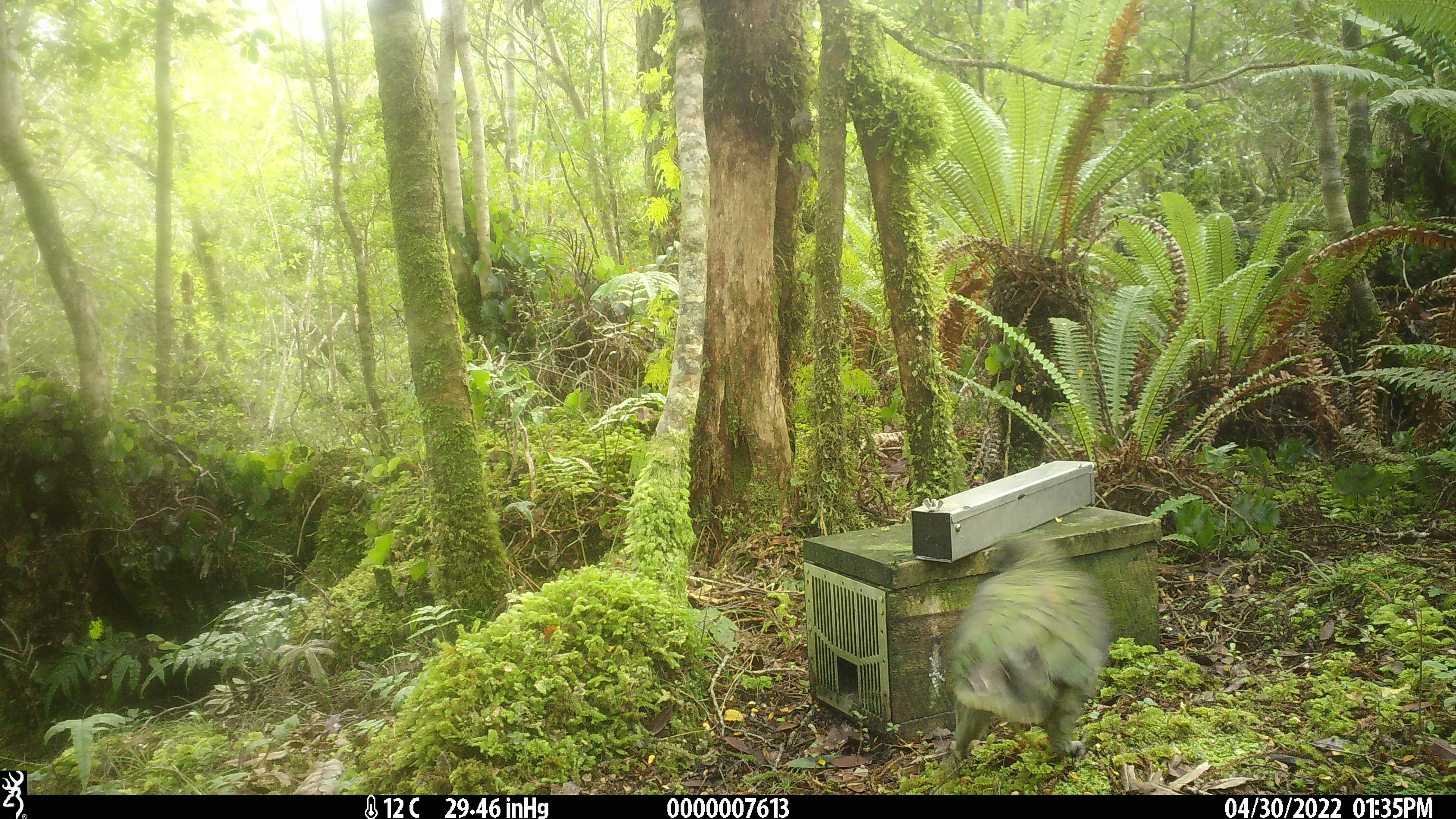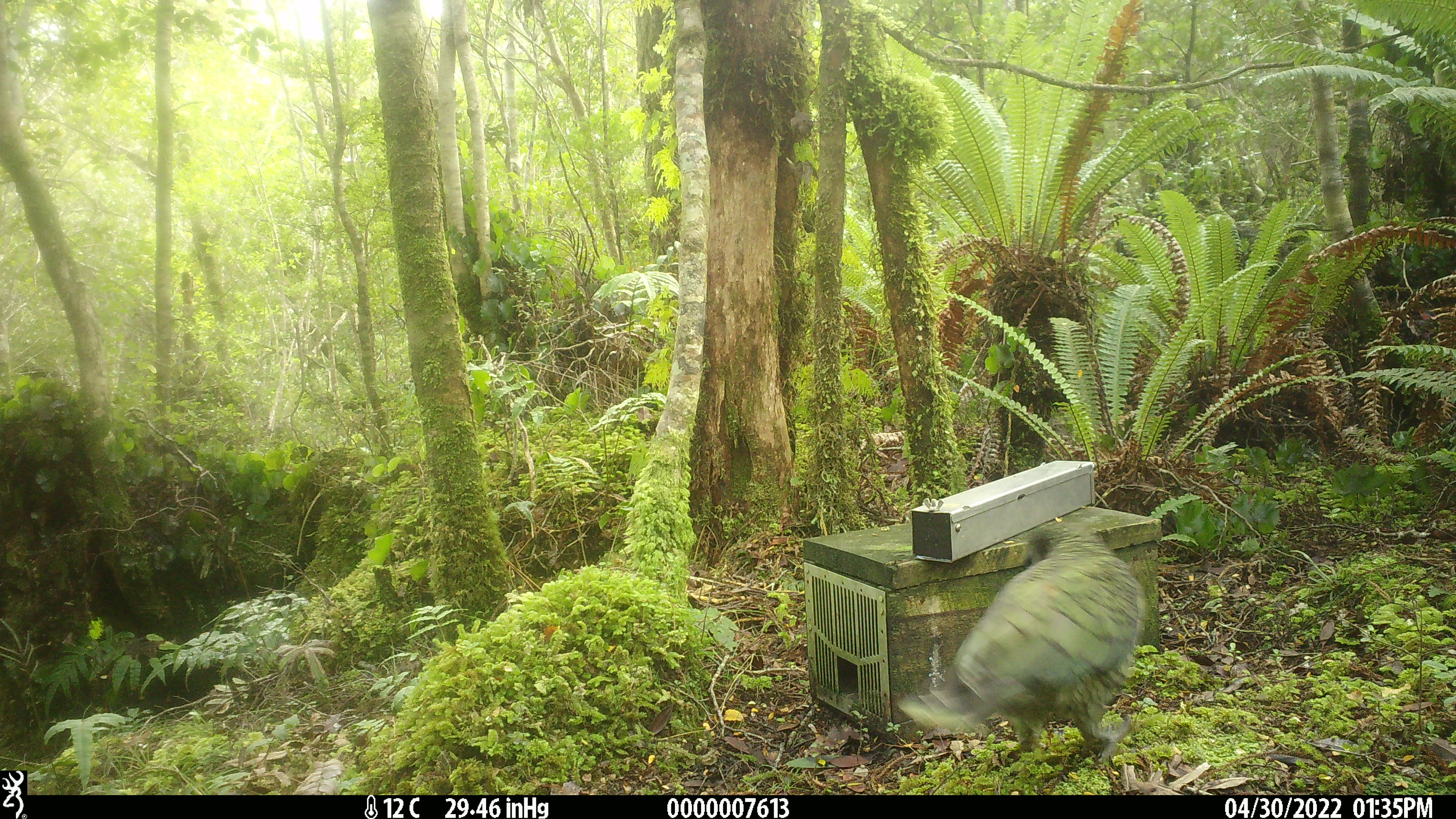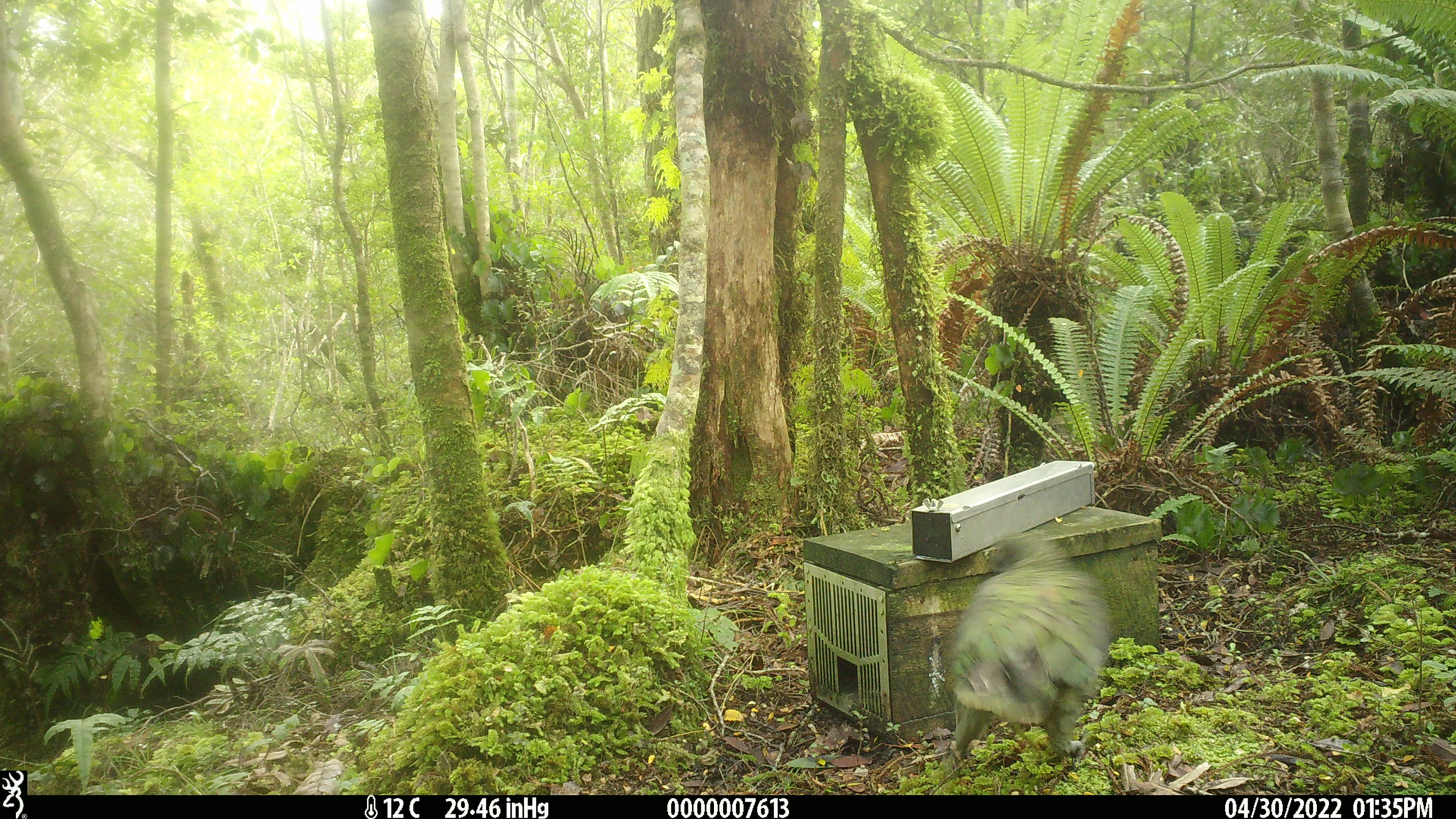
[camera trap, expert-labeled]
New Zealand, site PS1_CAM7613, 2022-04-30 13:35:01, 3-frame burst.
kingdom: Animalia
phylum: Chordata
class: Aves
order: Psittaciformes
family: Strigopidae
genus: Nestor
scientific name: Nestor notabilis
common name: kea